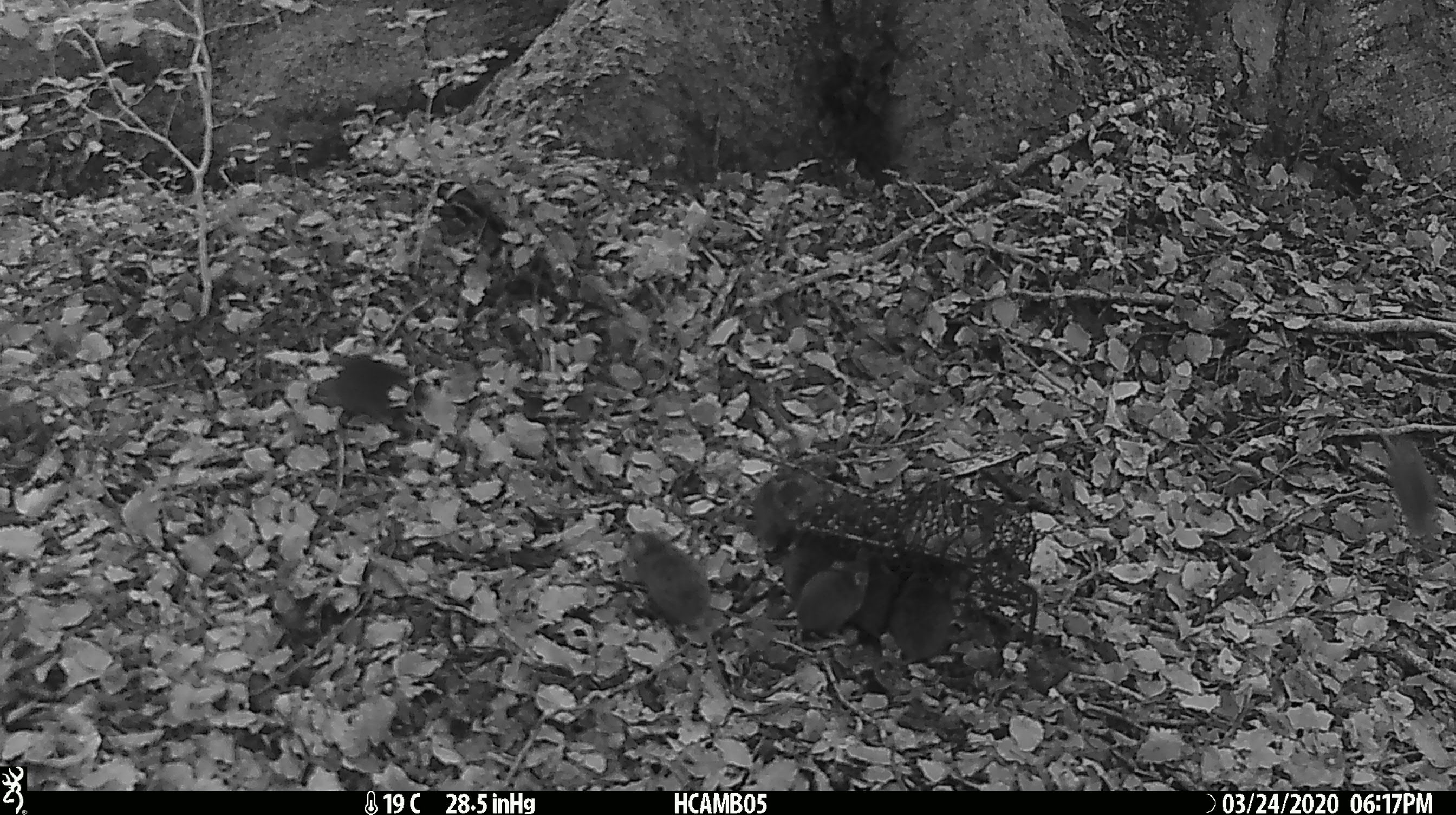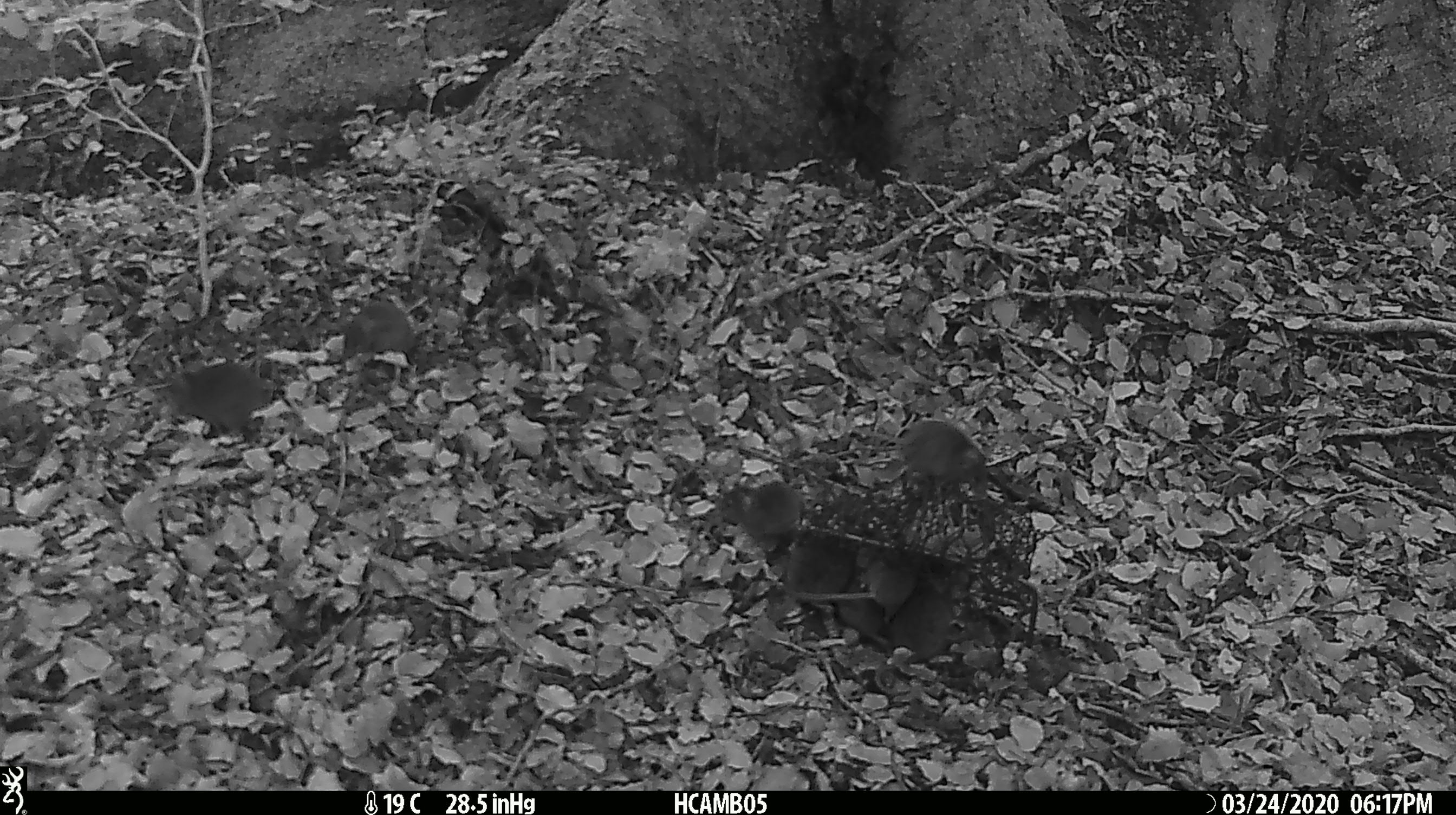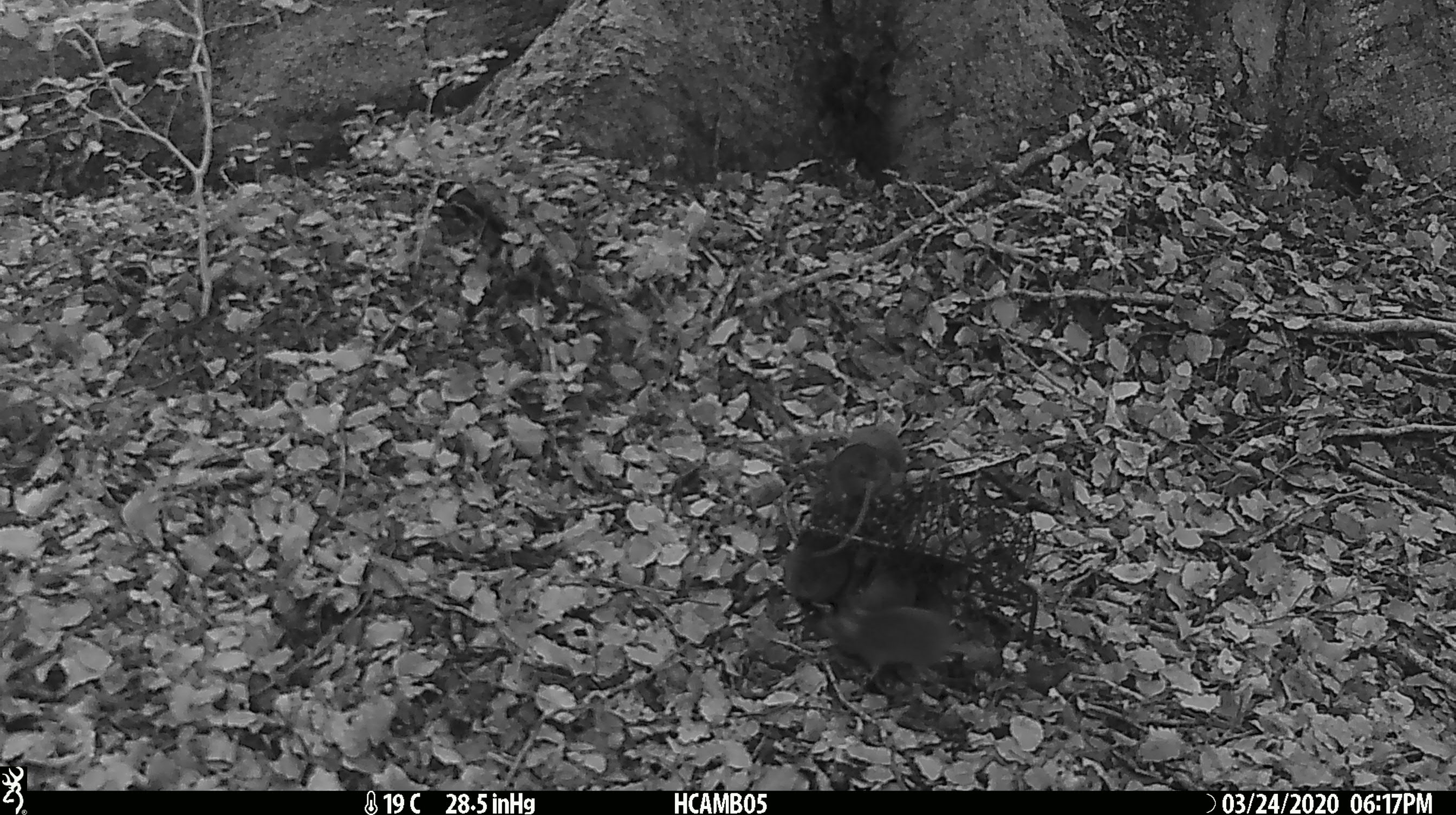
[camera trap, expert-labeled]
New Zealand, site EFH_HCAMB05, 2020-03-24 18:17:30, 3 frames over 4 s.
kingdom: Animalia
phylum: Chordata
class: Mammalia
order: Rodentia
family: Muridae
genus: Mus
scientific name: Mus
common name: mouse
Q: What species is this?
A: Mouse (Mus).